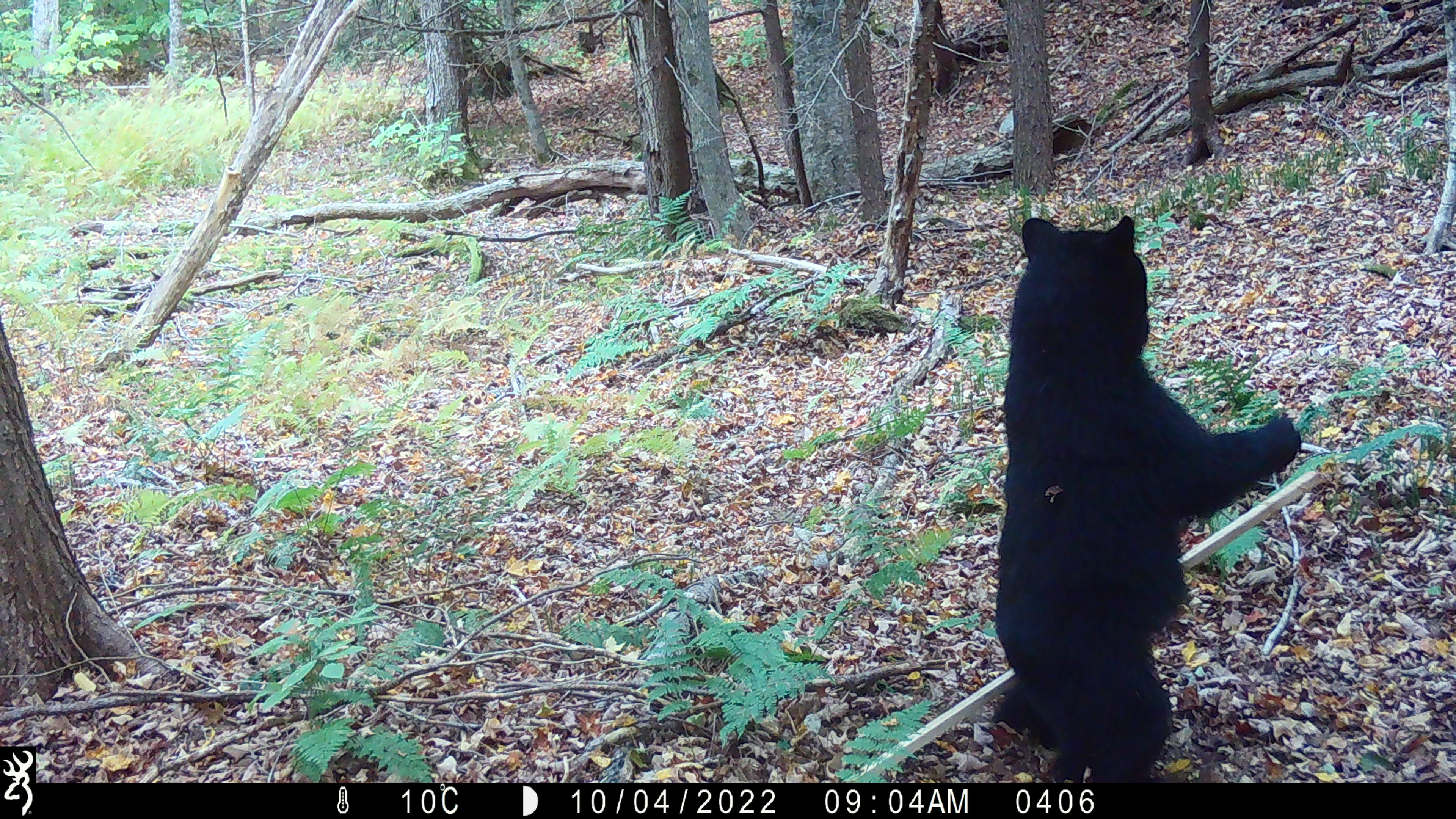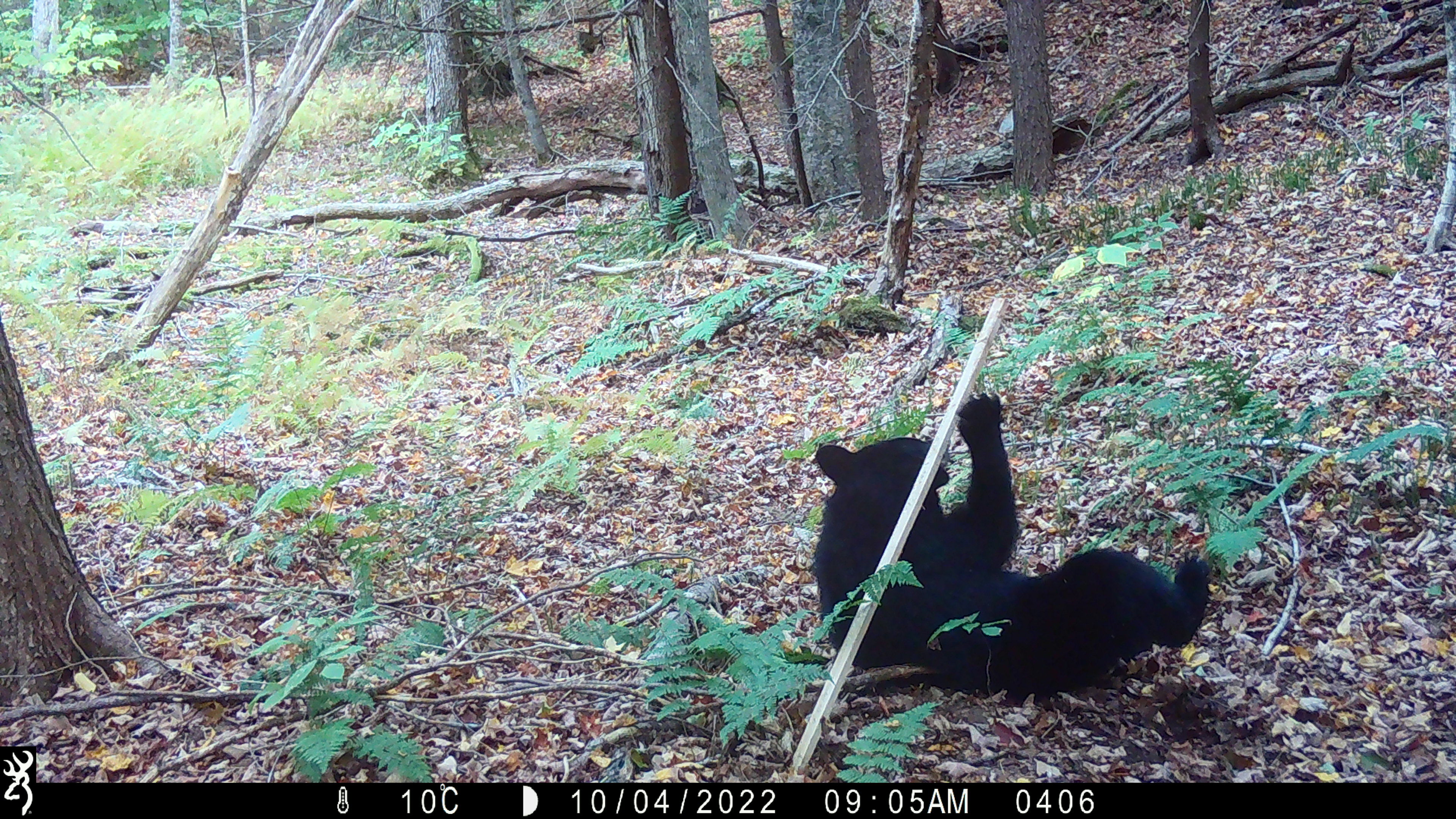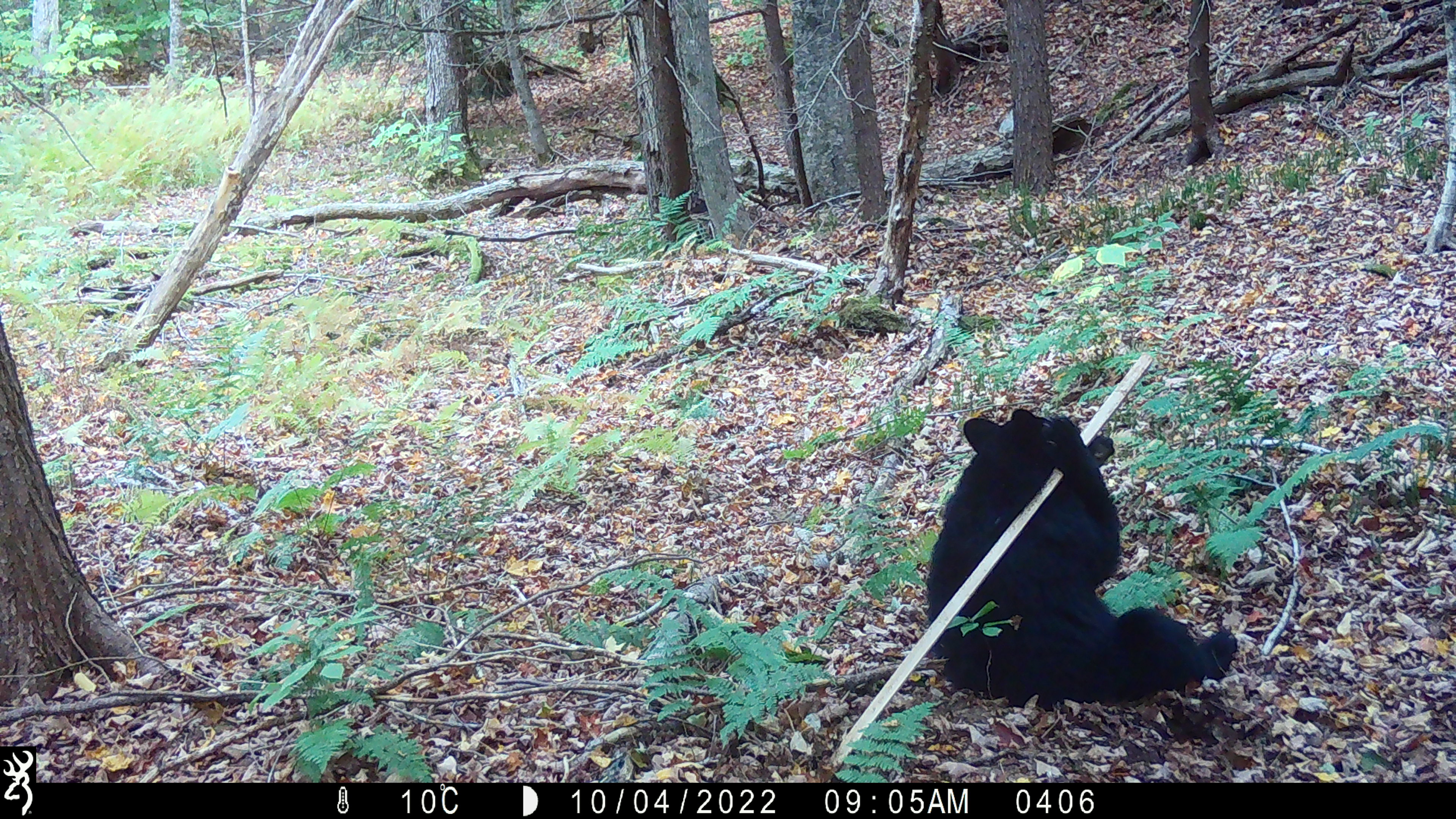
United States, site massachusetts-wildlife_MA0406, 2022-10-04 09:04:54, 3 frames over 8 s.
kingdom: Animalia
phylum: Chordata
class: Mammalia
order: Carnivora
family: Ursidae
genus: Ursus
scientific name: Ursus americanus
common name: black bear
Black bear (Ursus americanus).